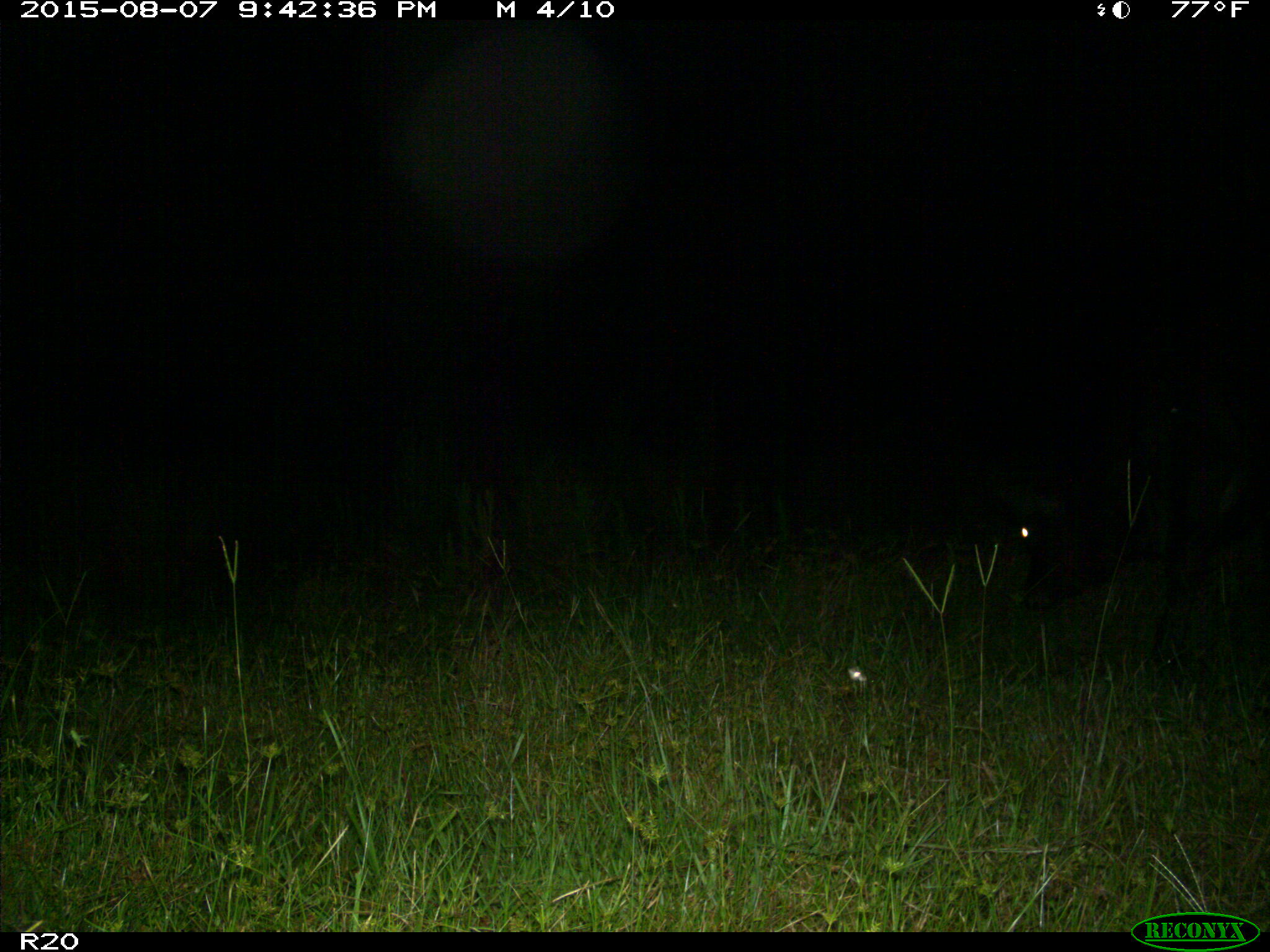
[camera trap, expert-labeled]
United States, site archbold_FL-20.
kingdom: Animalia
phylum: Chordata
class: Mammalia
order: Artiodactyla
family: Bovidae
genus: Bos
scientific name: Bos taurus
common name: domestic cow